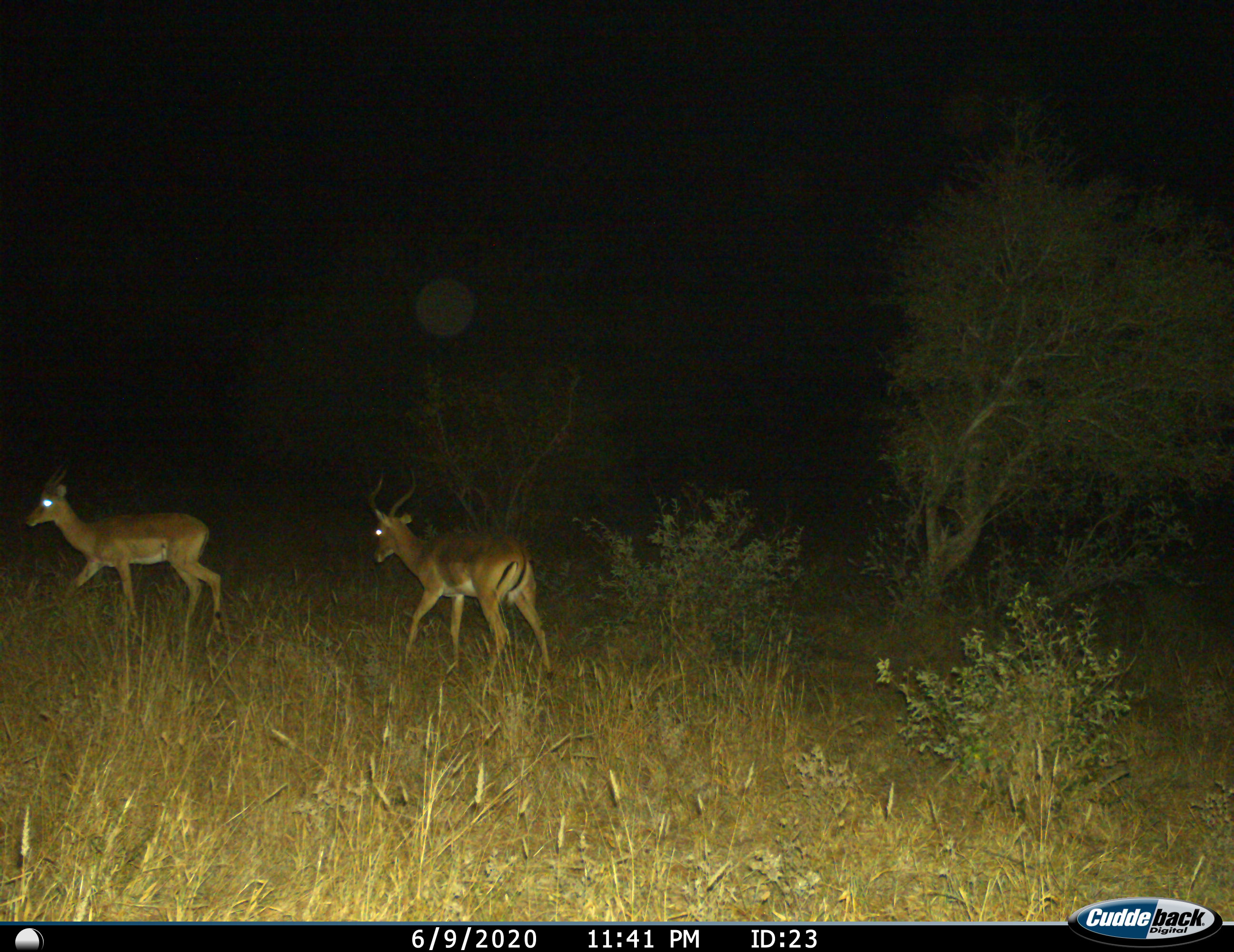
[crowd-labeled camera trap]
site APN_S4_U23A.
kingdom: Animalia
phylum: Chordata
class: Mammalia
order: Artiodactyla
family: Bovidae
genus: Aepyceros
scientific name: Aepyceros melampus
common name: impala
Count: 2.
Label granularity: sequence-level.